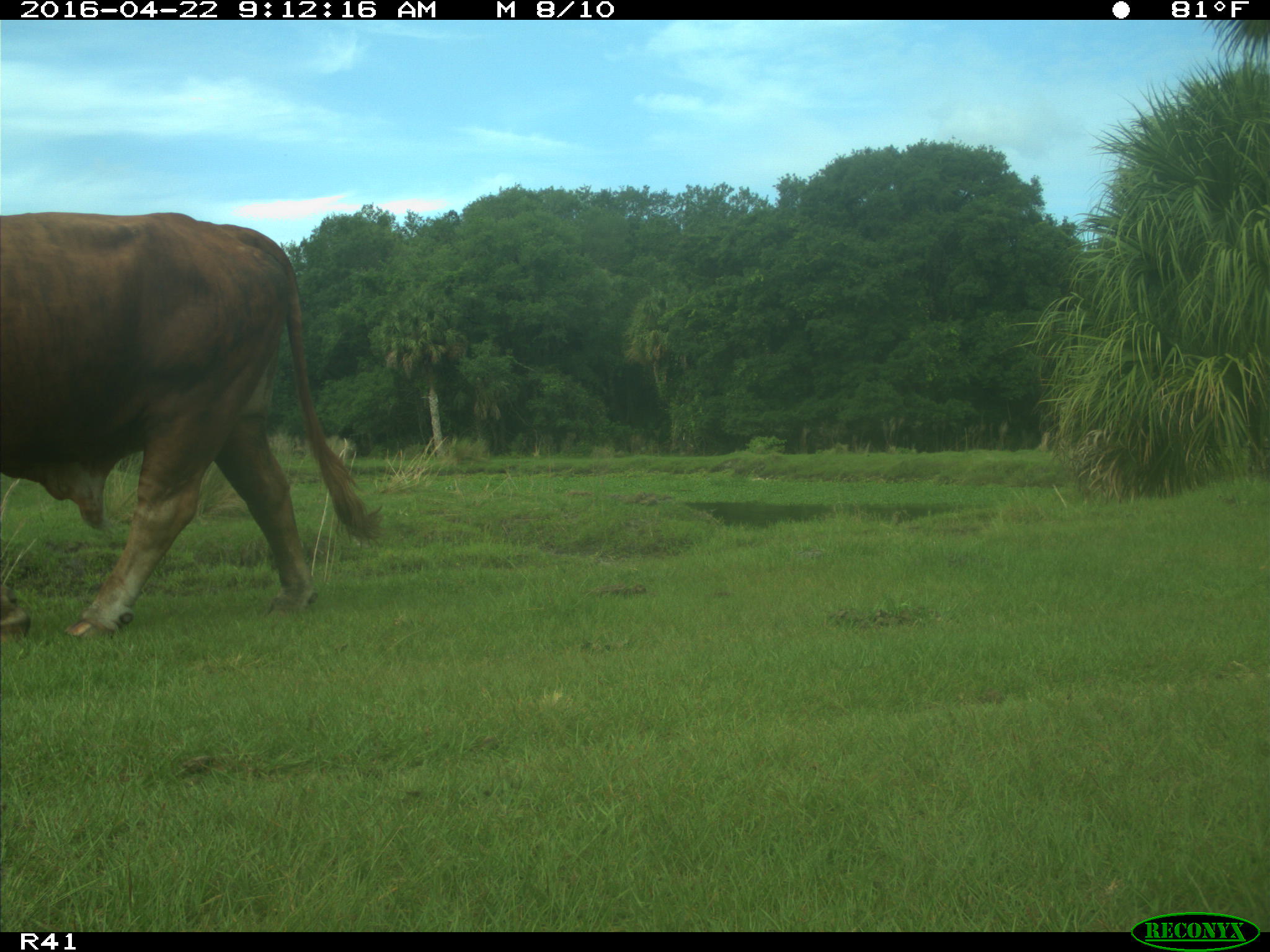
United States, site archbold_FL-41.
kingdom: Animalia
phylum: Chordata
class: Mammalia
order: Artiodactyla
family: Bovidae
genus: Bos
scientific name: Bos taurus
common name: domestic cow